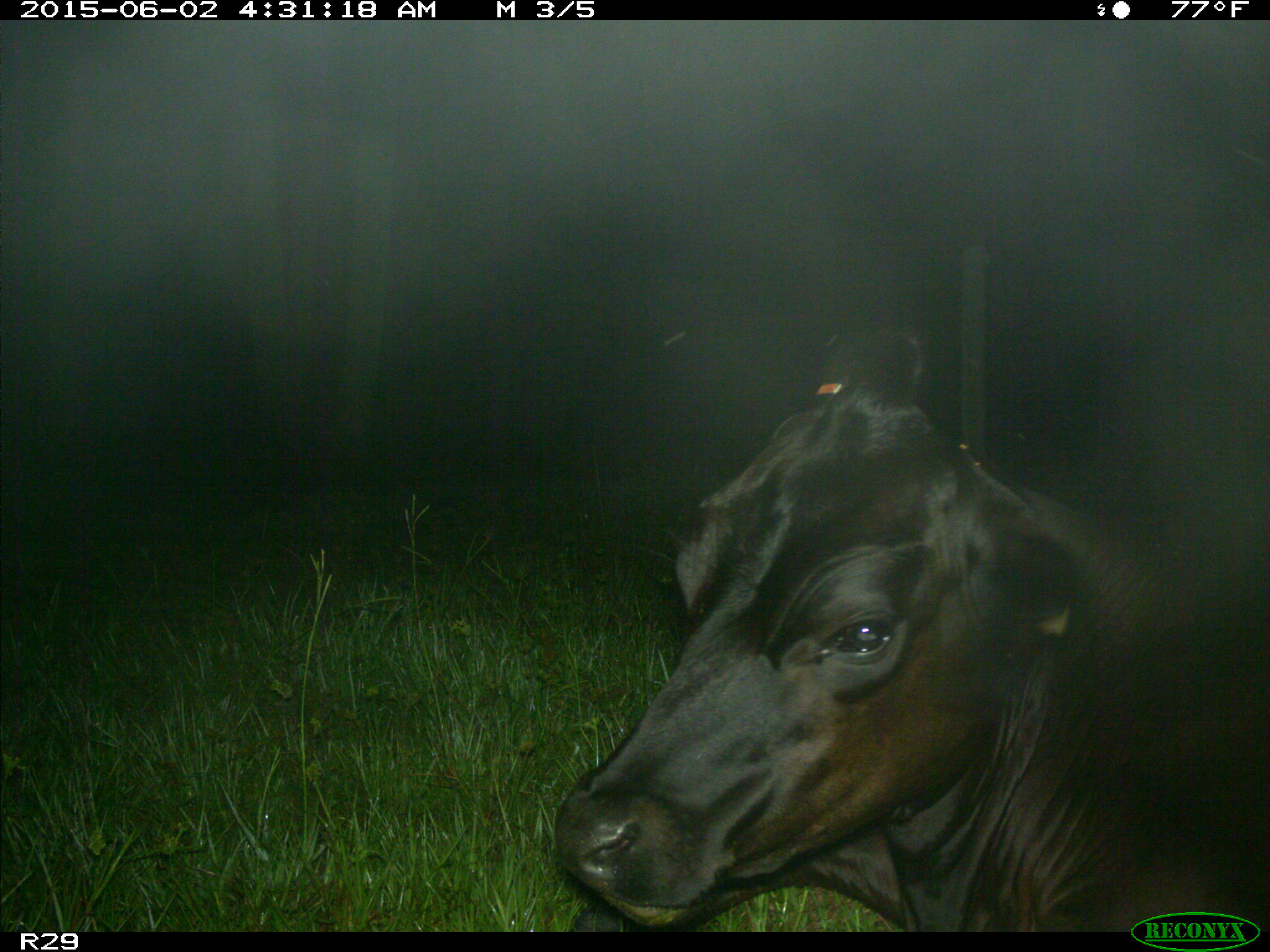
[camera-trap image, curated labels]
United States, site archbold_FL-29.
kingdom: Animalia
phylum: Chordata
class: Mammalia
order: Artiodactyla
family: Bovidae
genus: Bos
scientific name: Bos taurus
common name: domestic cow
Bos taurus (domestic cow).